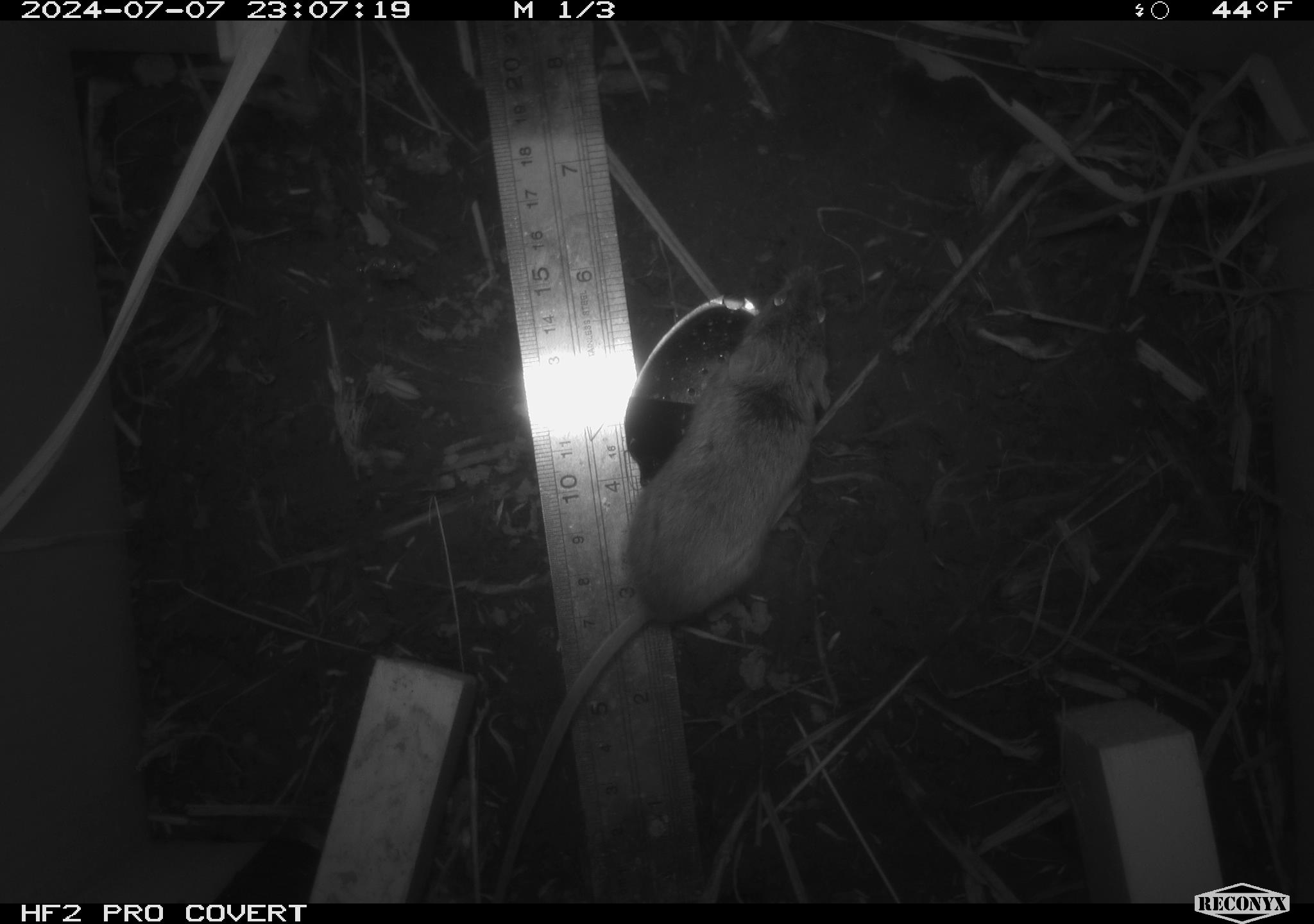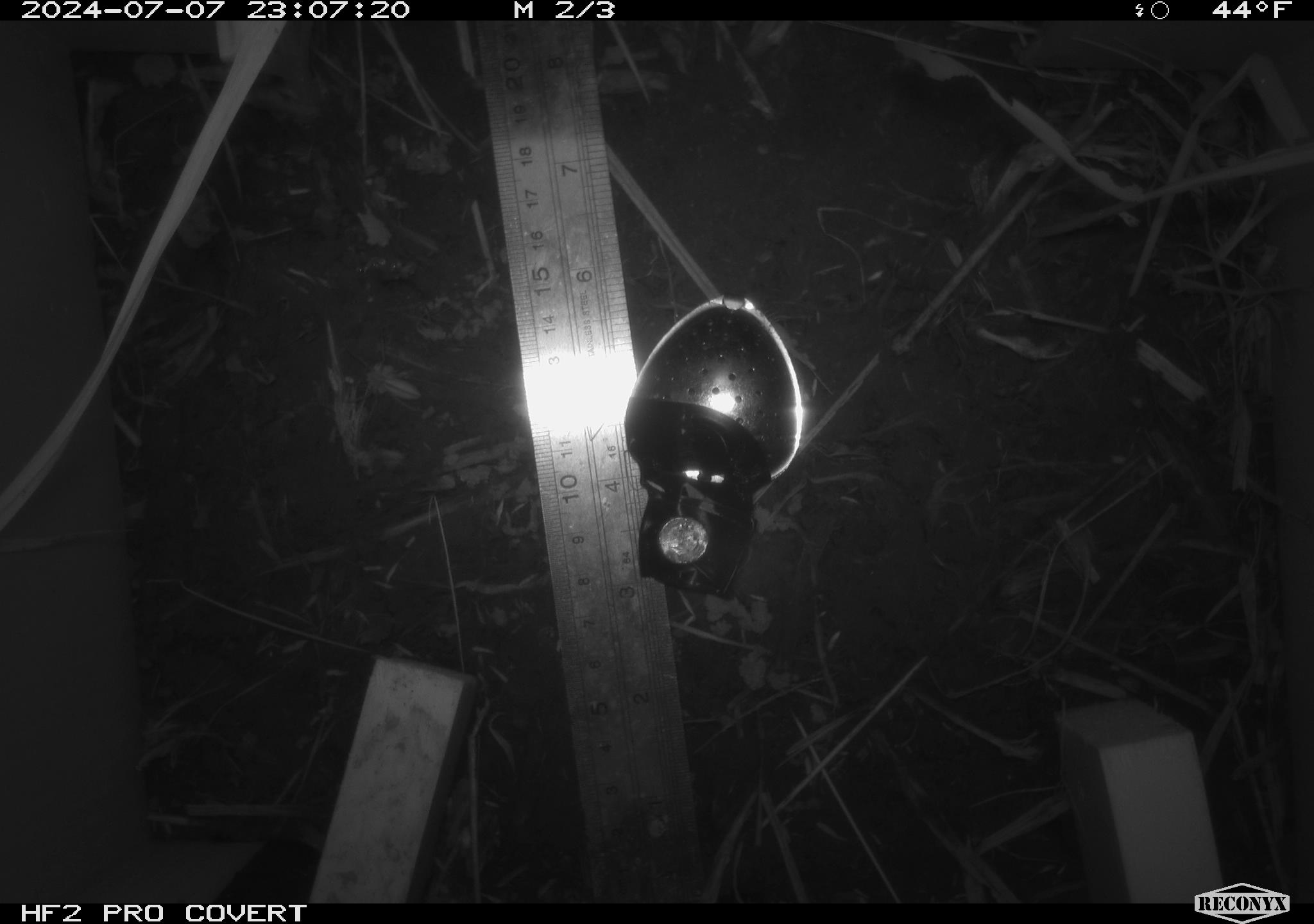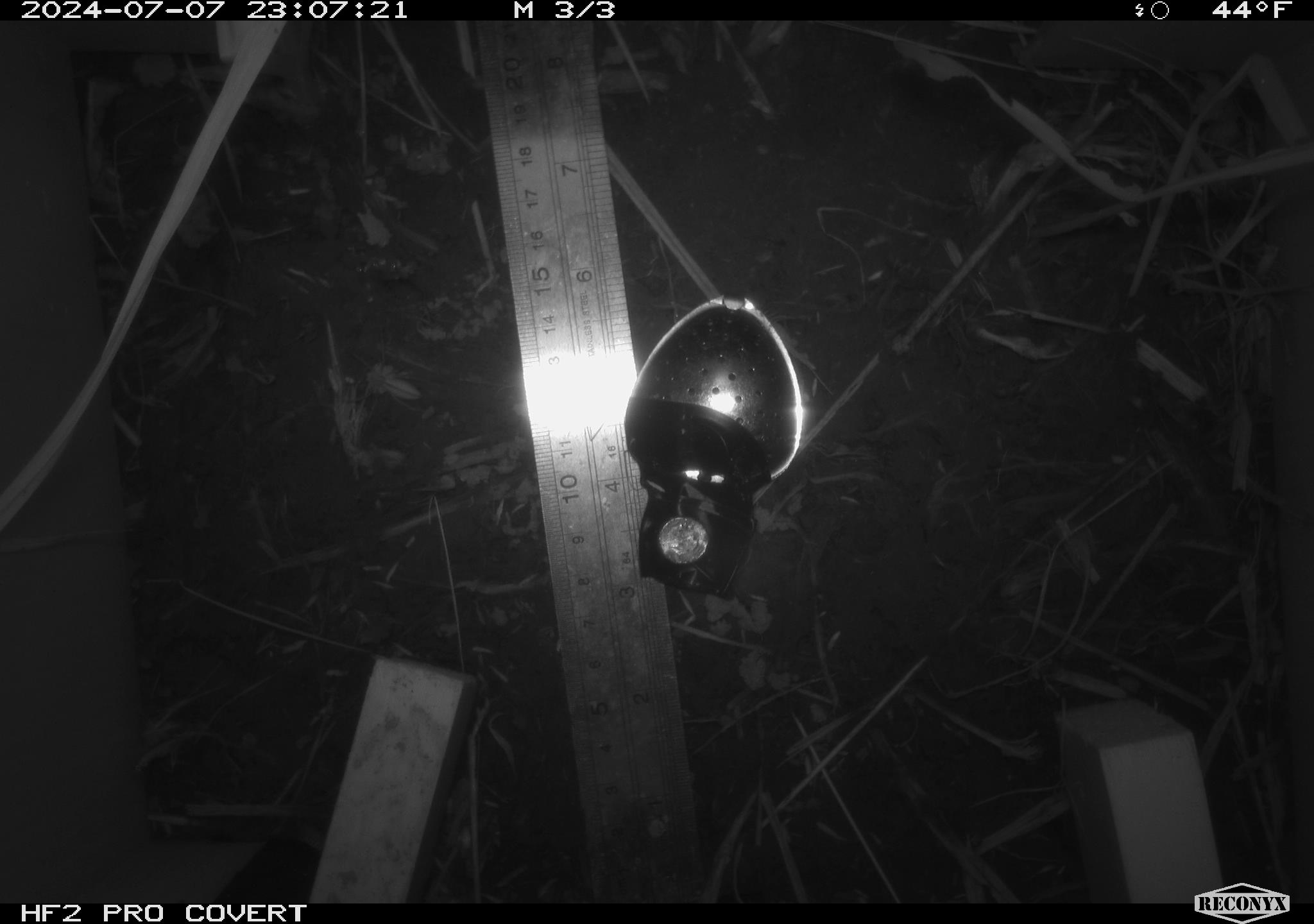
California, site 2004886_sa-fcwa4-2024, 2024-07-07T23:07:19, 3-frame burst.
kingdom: Animalia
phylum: Chordata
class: Mammalia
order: Rodentia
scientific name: Rodentia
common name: rodent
Rodent (Rodentia).